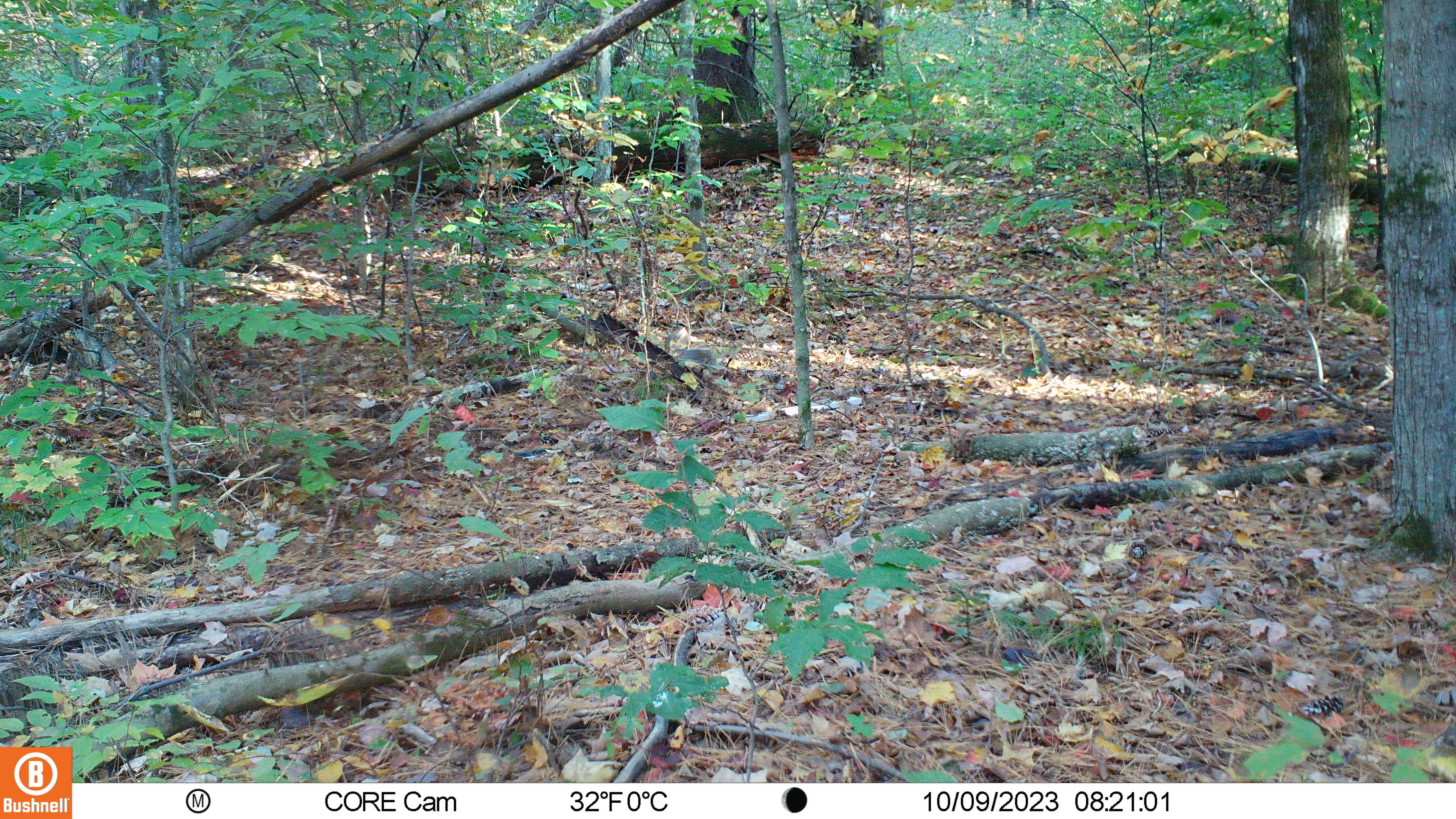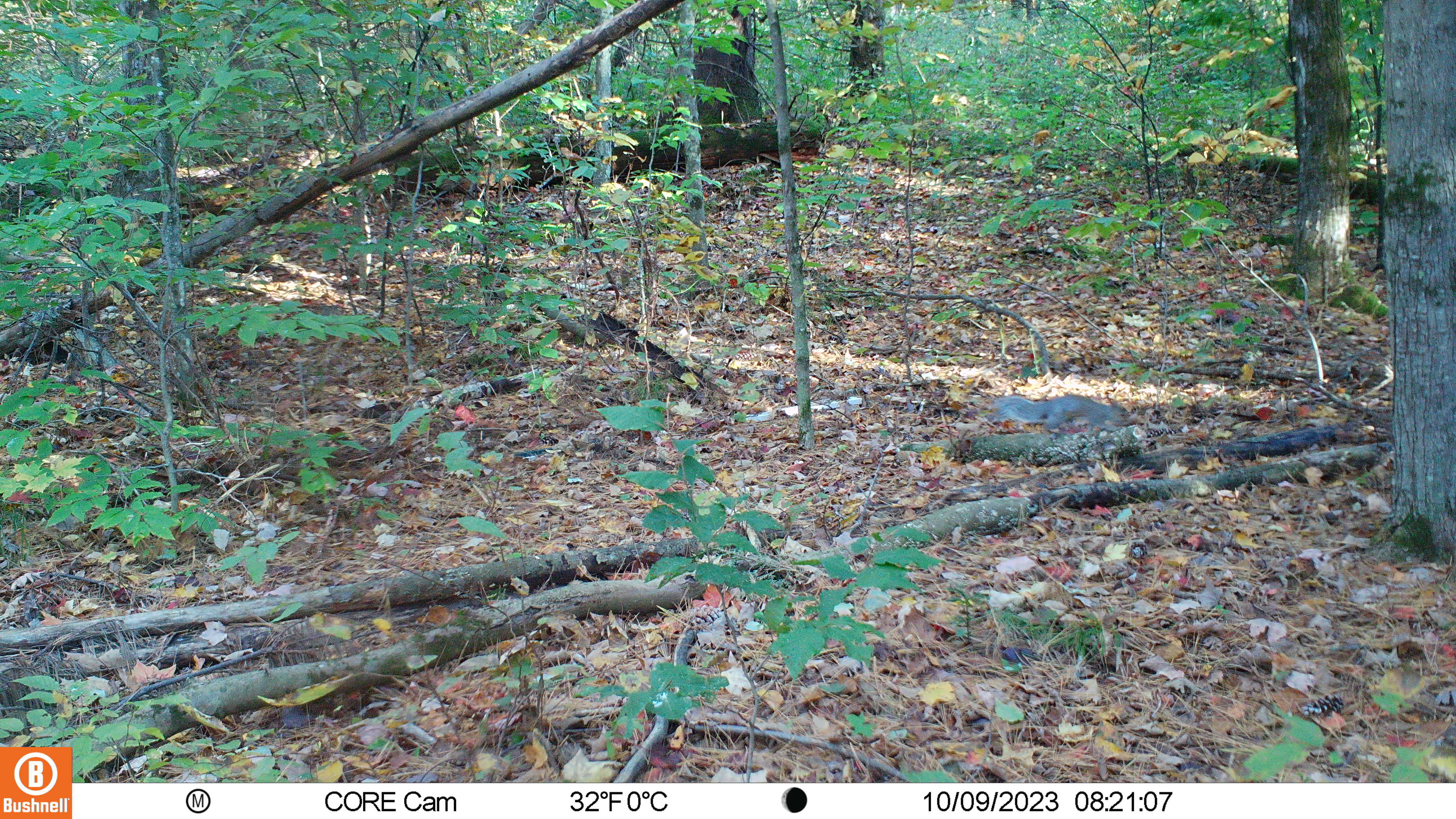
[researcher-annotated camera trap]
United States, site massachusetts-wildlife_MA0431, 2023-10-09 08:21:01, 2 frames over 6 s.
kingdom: Animalia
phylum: Chordata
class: Mammalia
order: Rodentia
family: Sciuridae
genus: Sciurus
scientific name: Sciurus carolinensis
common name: gray squirrel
Gray squirrel (Sciurus carolinensis).